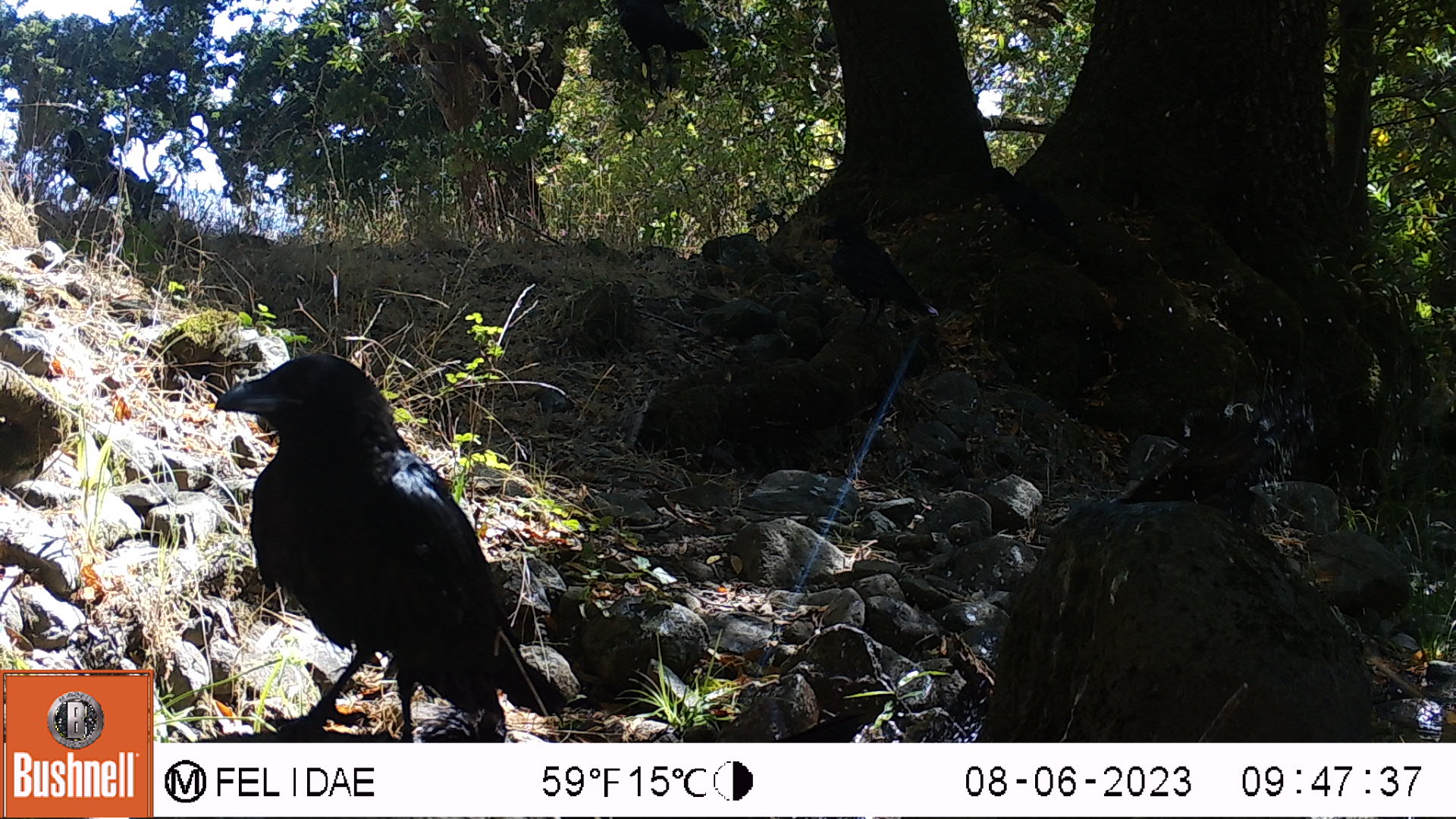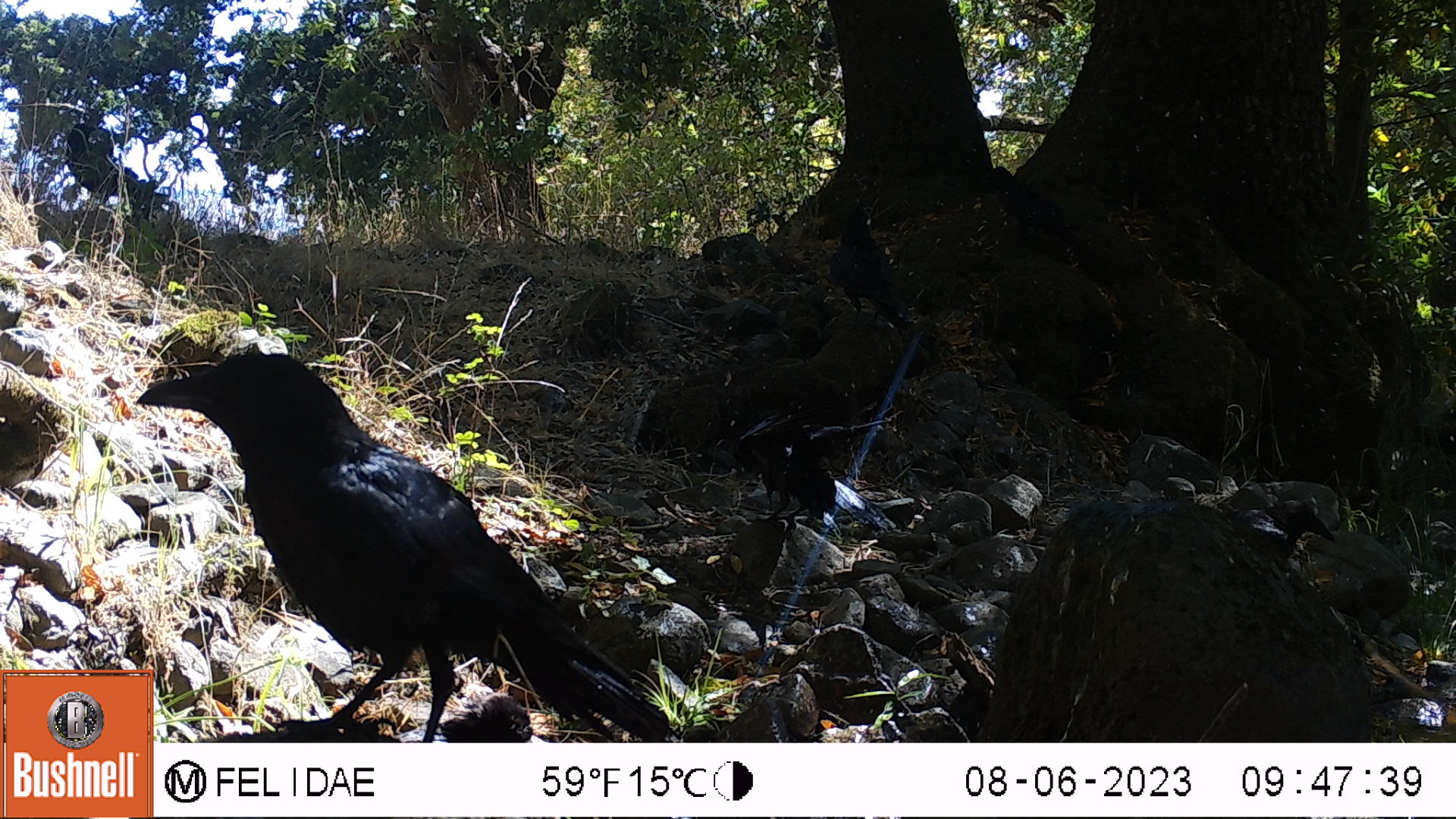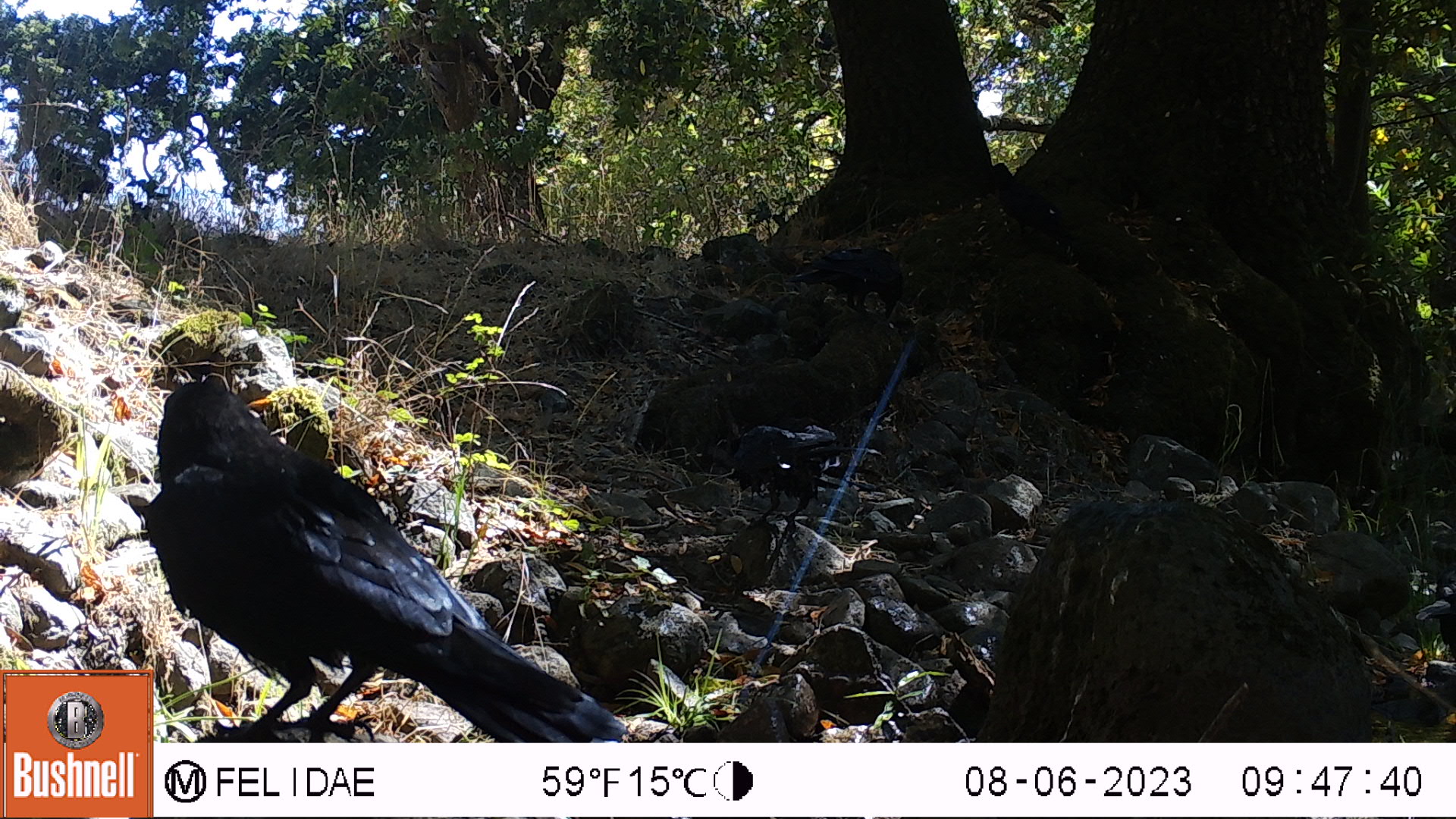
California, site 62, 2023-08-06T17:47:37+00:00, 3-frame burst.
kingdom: Animalia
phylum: Chordata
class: Aves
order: Passeriformes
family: Corvidae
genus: Corvus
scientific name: Corvus brachyrhynchos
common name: american crow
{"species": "american crow (Corvus brachyrhynchos)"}